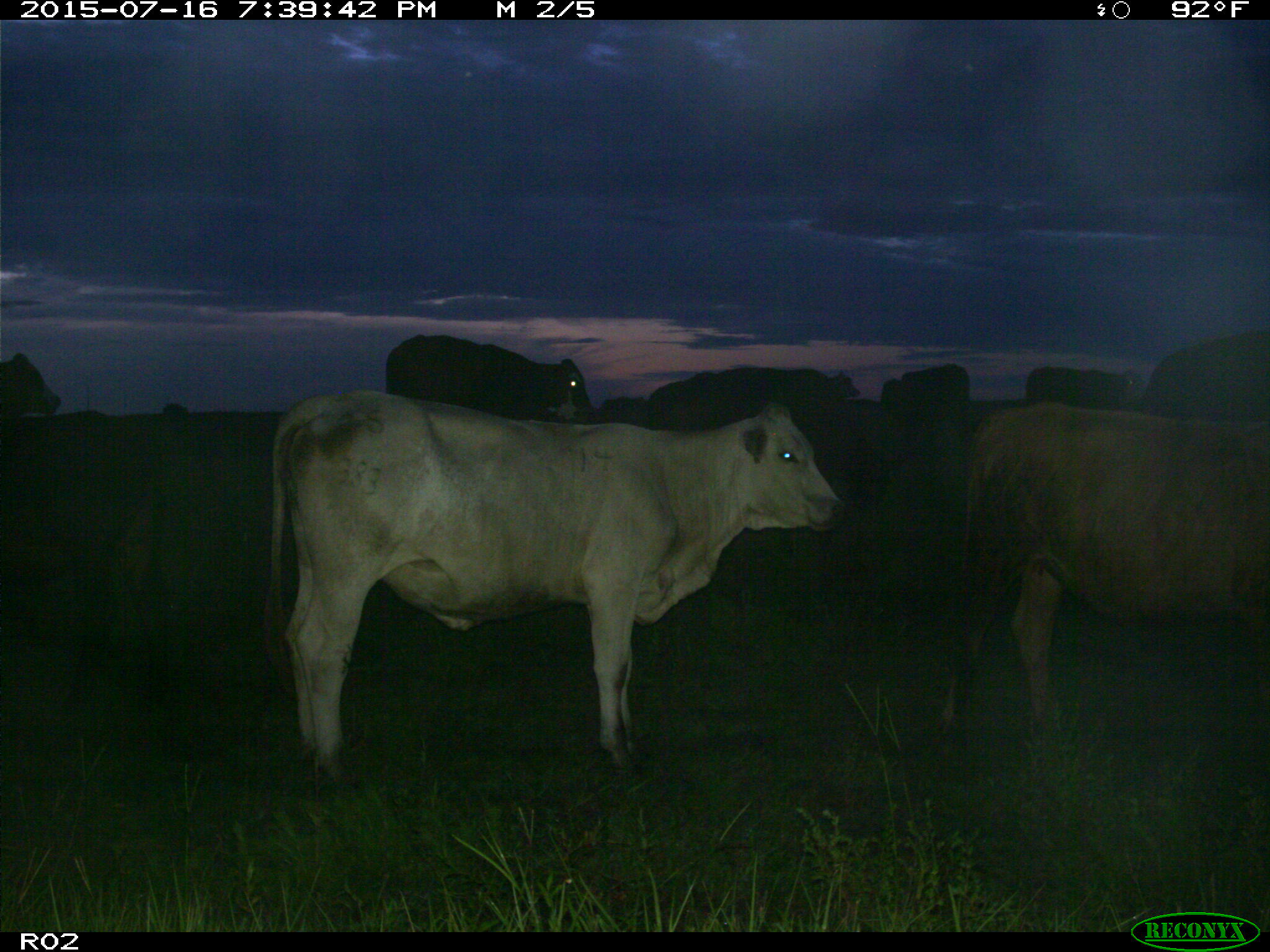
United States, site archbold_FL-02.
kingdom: Animalia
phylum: Chordata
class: Mammalia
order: Artiodactyla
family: Bovidae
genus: Bos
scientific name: Bos taurus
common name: domestic cow